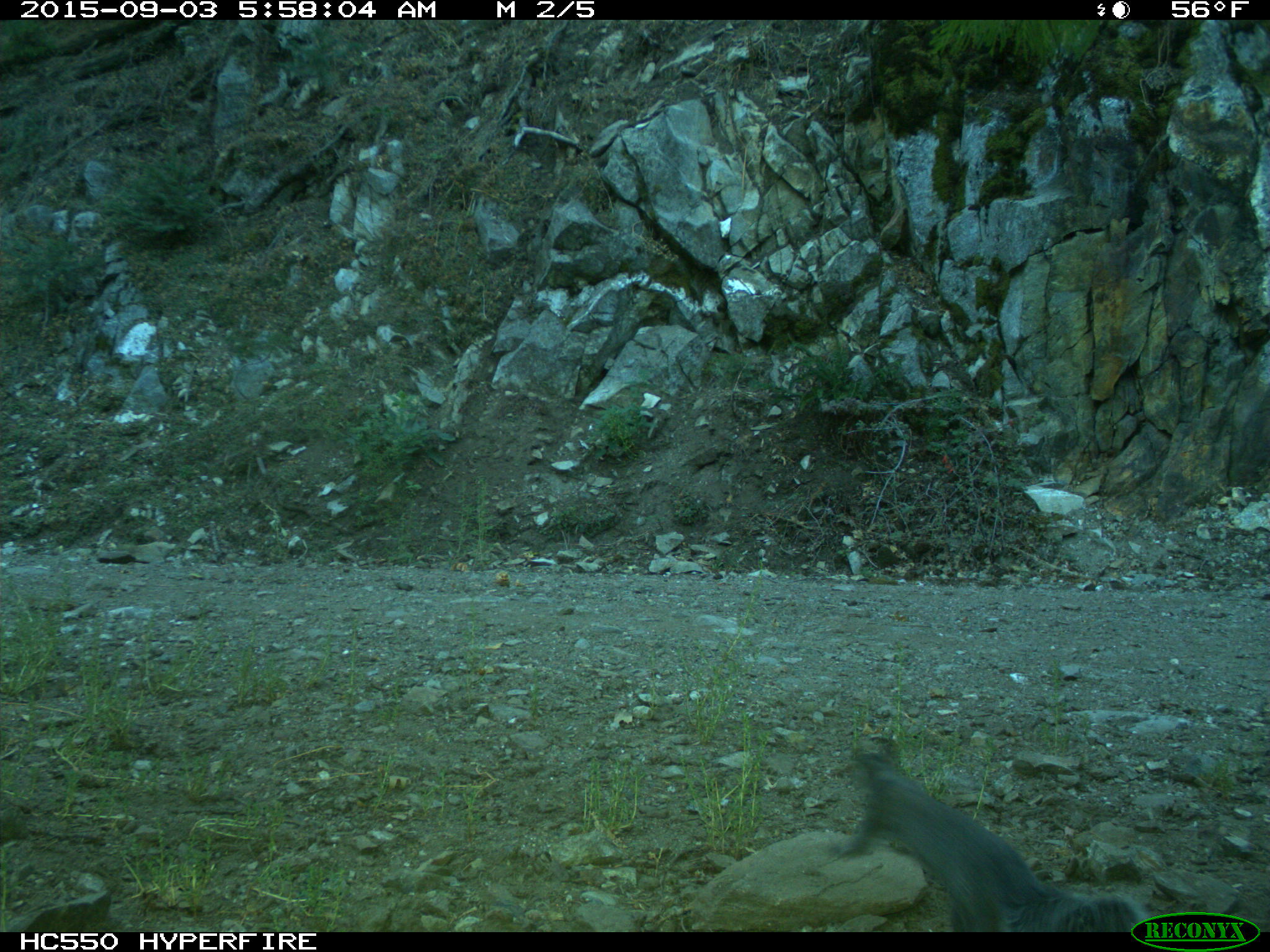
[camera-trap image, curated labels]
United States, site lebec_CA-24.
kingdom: Animalia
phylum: Chordata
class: Mammalia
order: Rodentia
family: Sciuridae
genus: Sciurus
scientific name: Sciurus carolinensis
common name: eastern gray squirrel